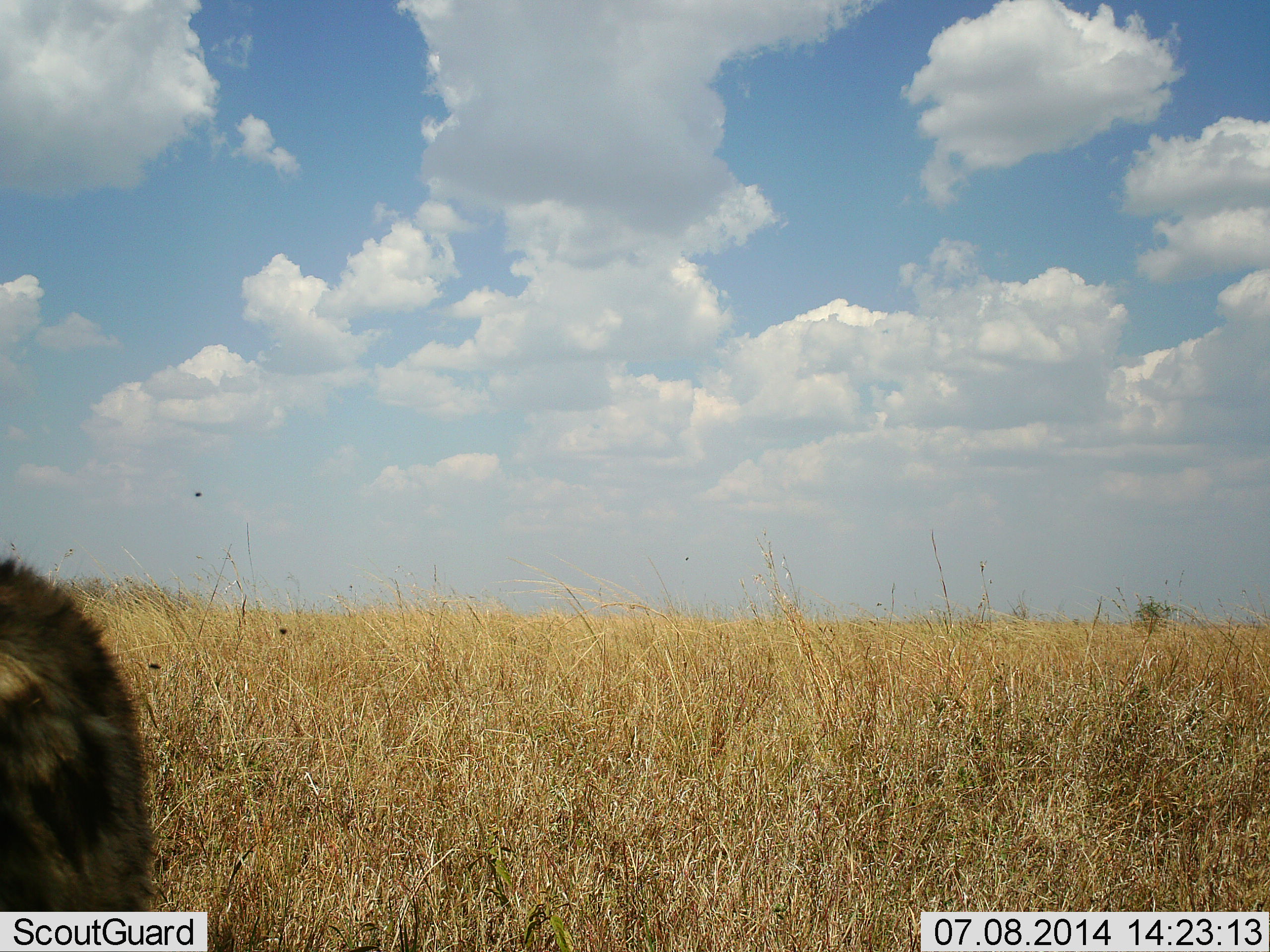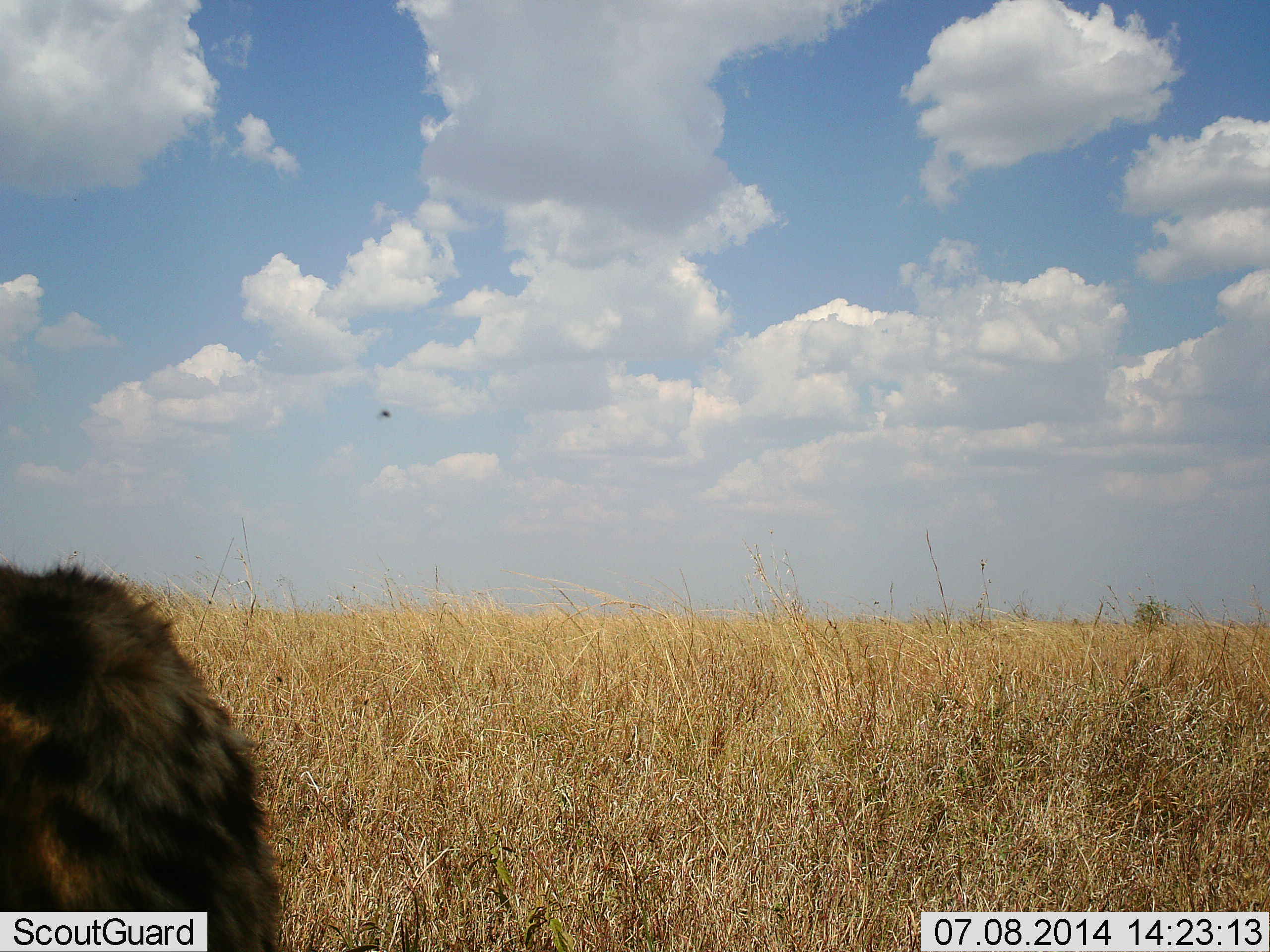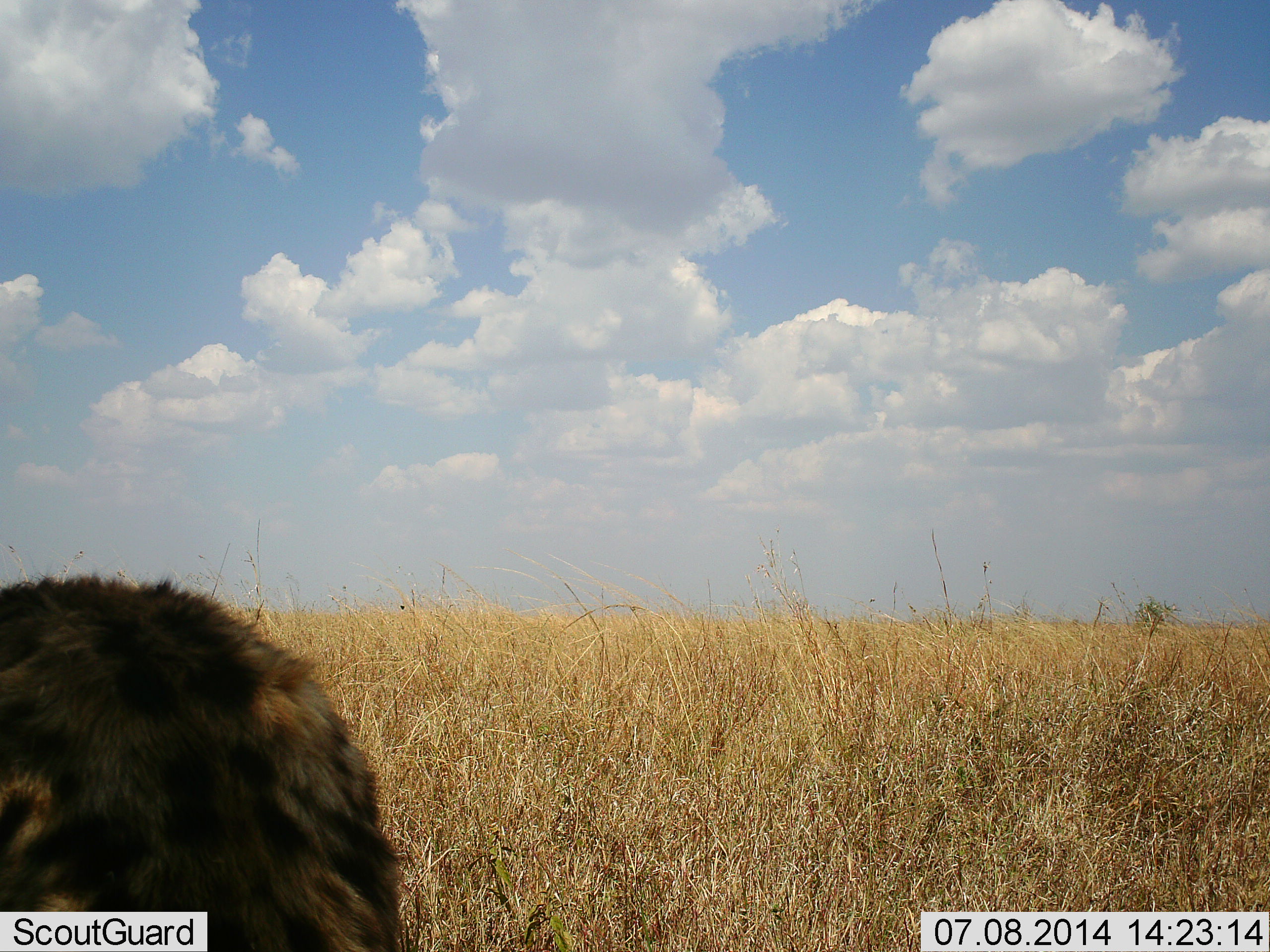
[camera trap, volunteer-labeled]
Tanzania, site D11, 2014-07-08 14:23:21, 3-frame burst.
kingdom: Animalia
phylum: Chordata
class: Mammalia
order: Carnivora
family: Hyaenidae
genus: Crocuta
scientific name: Crocuta crocuta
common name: spotted hyena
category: hyenaspotted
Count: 1.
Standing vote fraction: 25%.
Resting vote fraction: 0%.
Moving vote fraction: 75%.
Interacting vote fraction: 0%.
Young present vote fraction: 0%.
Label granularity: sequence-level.